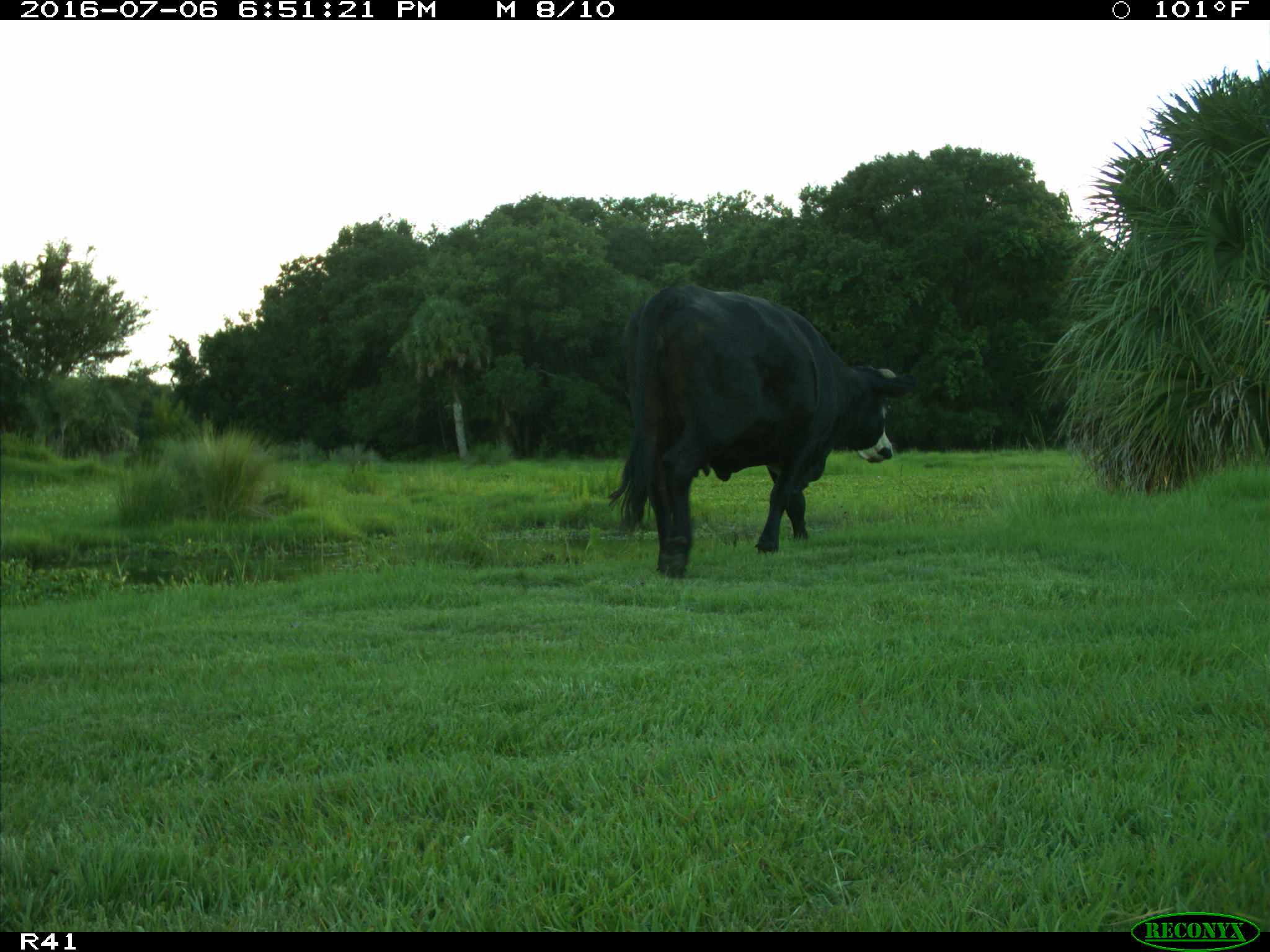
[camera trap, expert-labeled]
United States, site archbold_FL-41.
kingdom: Animalia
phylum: Chordata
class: Mammalia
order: Artiodactyla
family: Bovidae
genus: Bos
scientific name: Bos taurus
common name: domestic cow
Bos taurus (domestic cow).